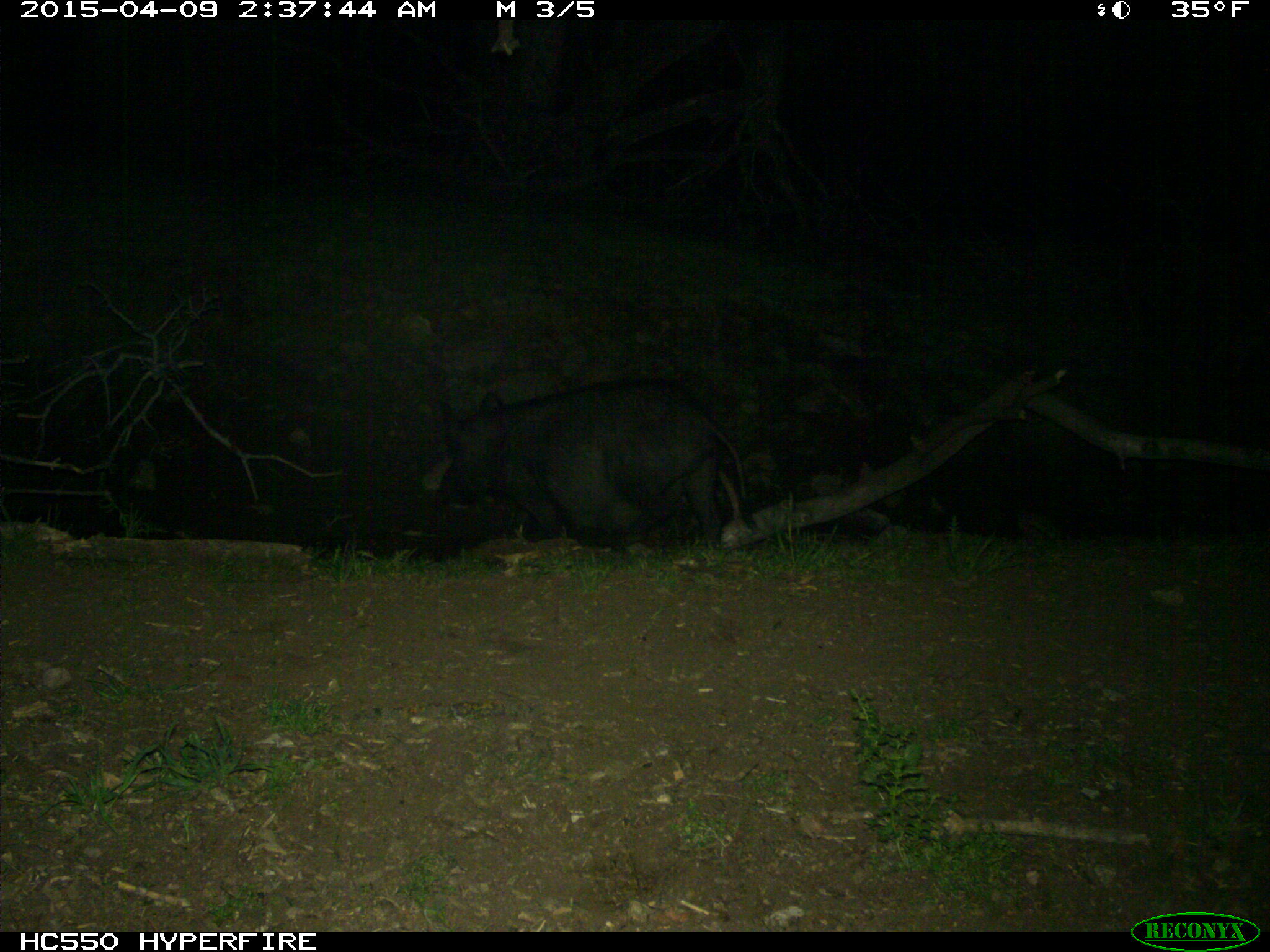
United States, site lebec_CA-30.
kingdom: Animalia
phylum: Chordata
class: Mammalia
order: Artiodactyla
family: Suidae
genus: Sus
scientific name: Sus scrofa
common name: wild boar